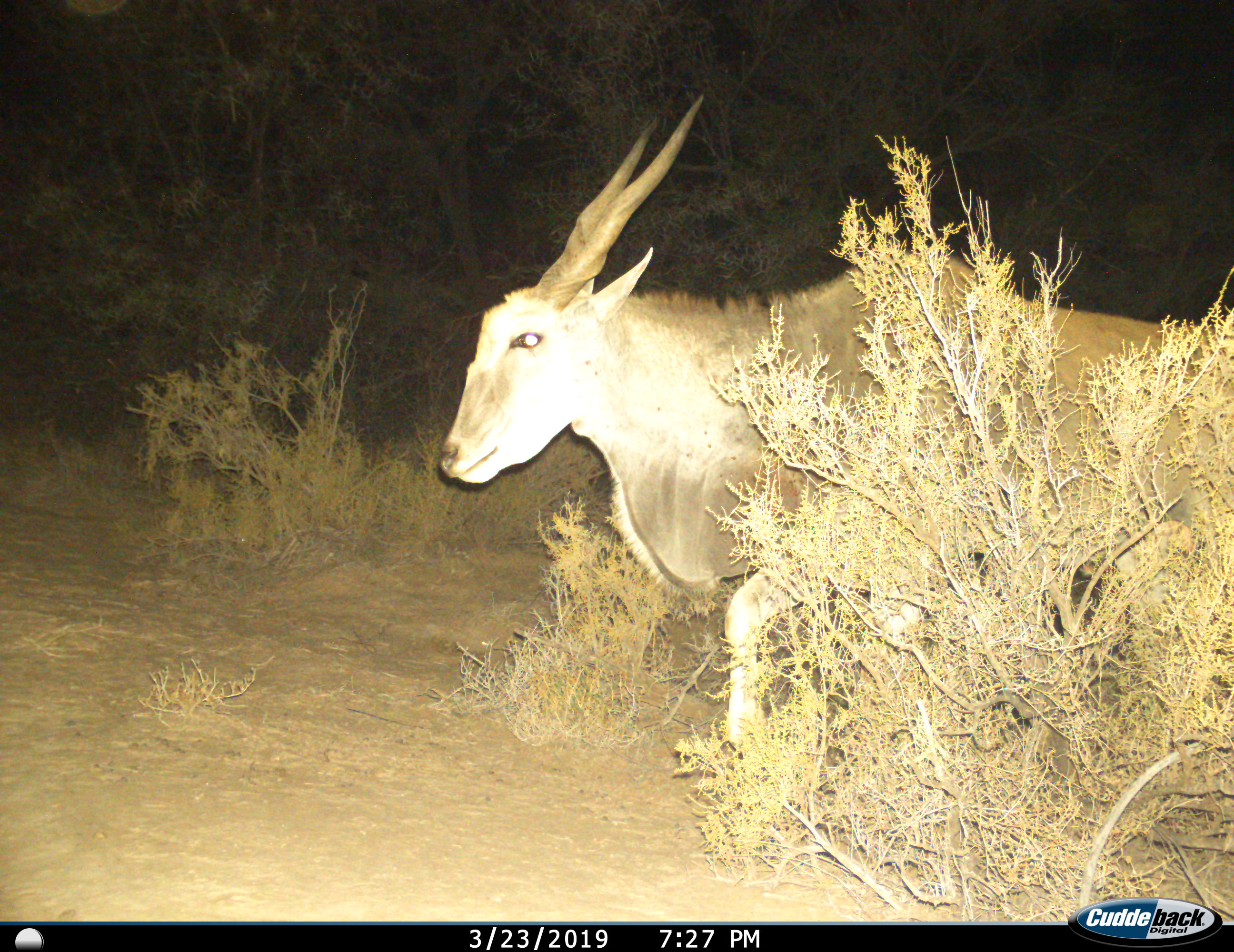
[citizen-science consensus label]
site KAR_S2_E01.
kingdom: Animalia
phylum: Chordata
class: Mammalia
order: Artiodactyla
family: Bovidae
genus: Tragelaphus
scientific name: Tragelaphus oryx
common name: eland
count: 1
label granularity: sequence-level